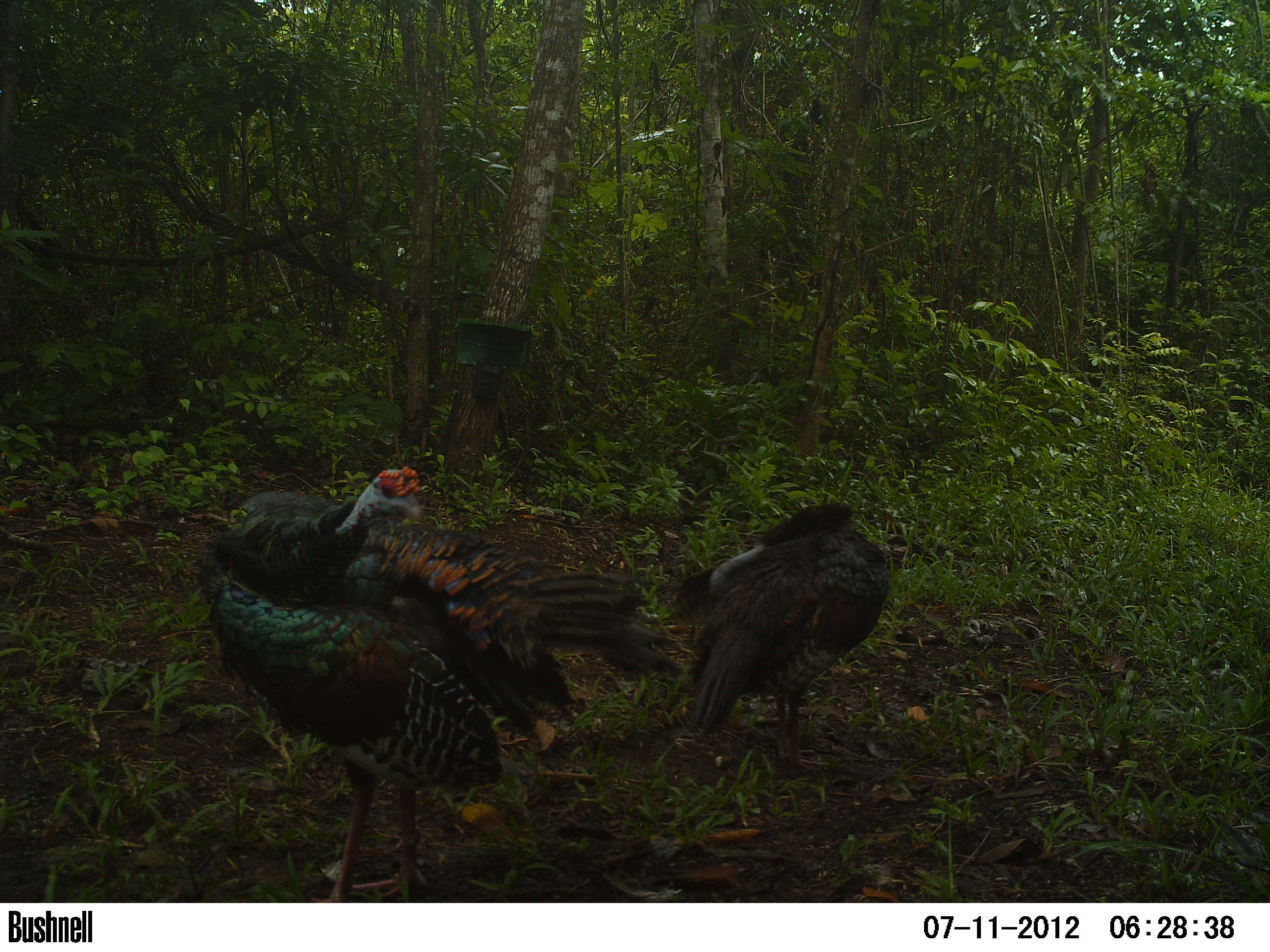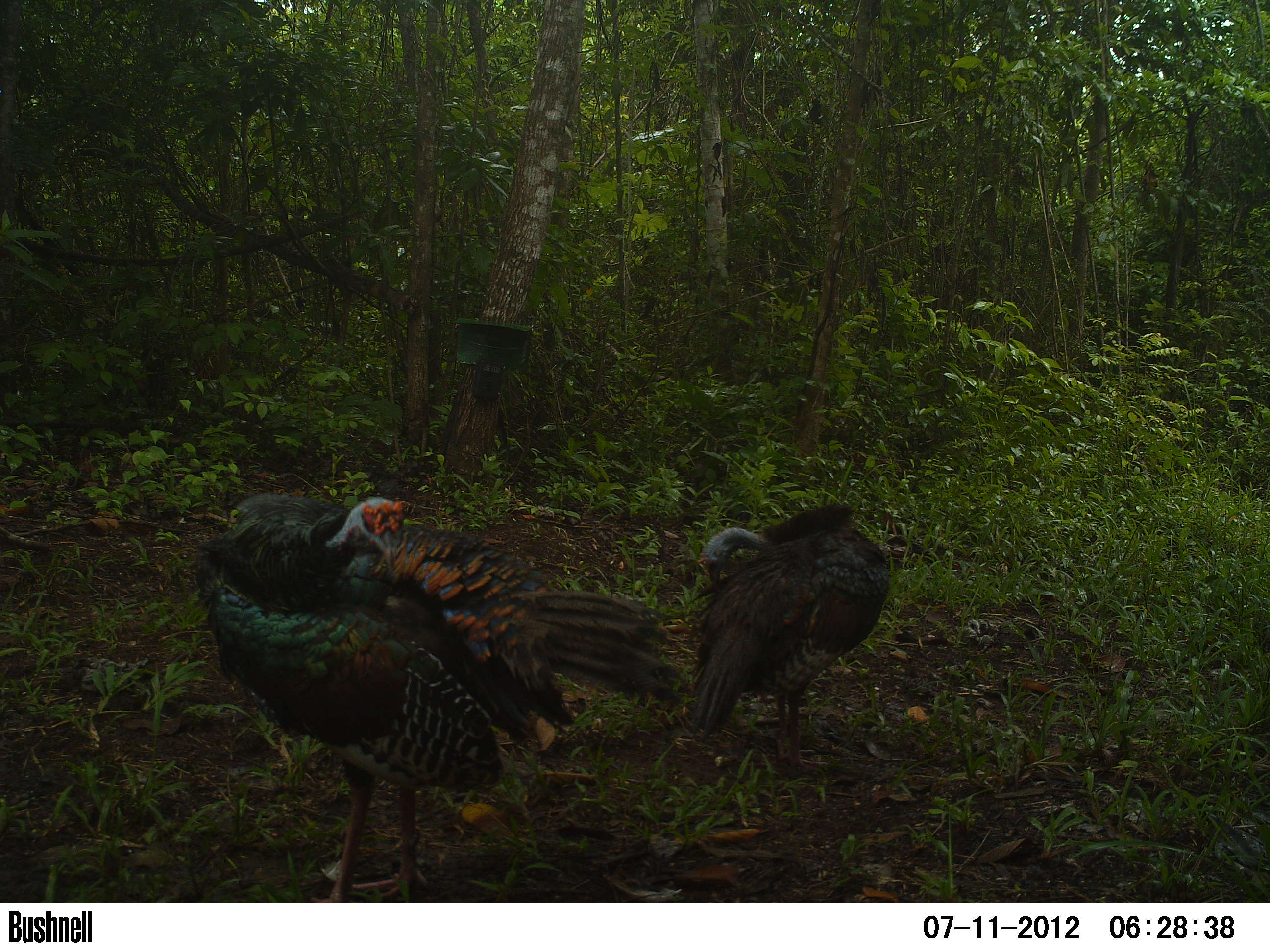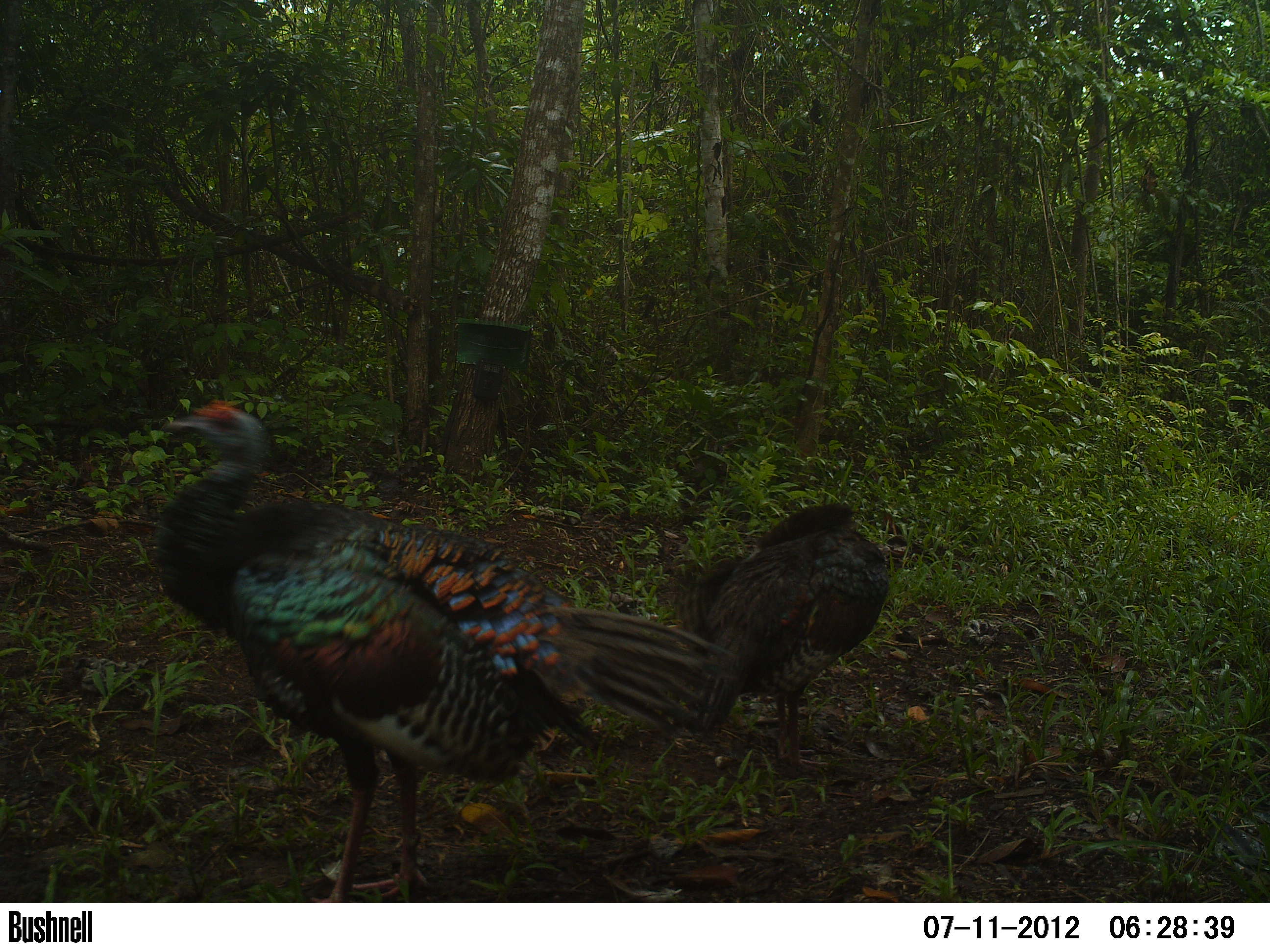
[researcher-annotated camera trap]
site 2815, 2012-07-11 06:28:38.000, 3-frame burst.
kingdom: Animalia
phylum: Chordata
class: Aves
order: Galliformes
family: Phasianidae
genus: Meleagris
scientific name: Meleagris ocellata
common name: ocellated turkey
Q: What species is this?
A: Meleagris ocellata (ocellated turkey).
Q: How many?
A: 2.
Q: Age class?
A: Adult.